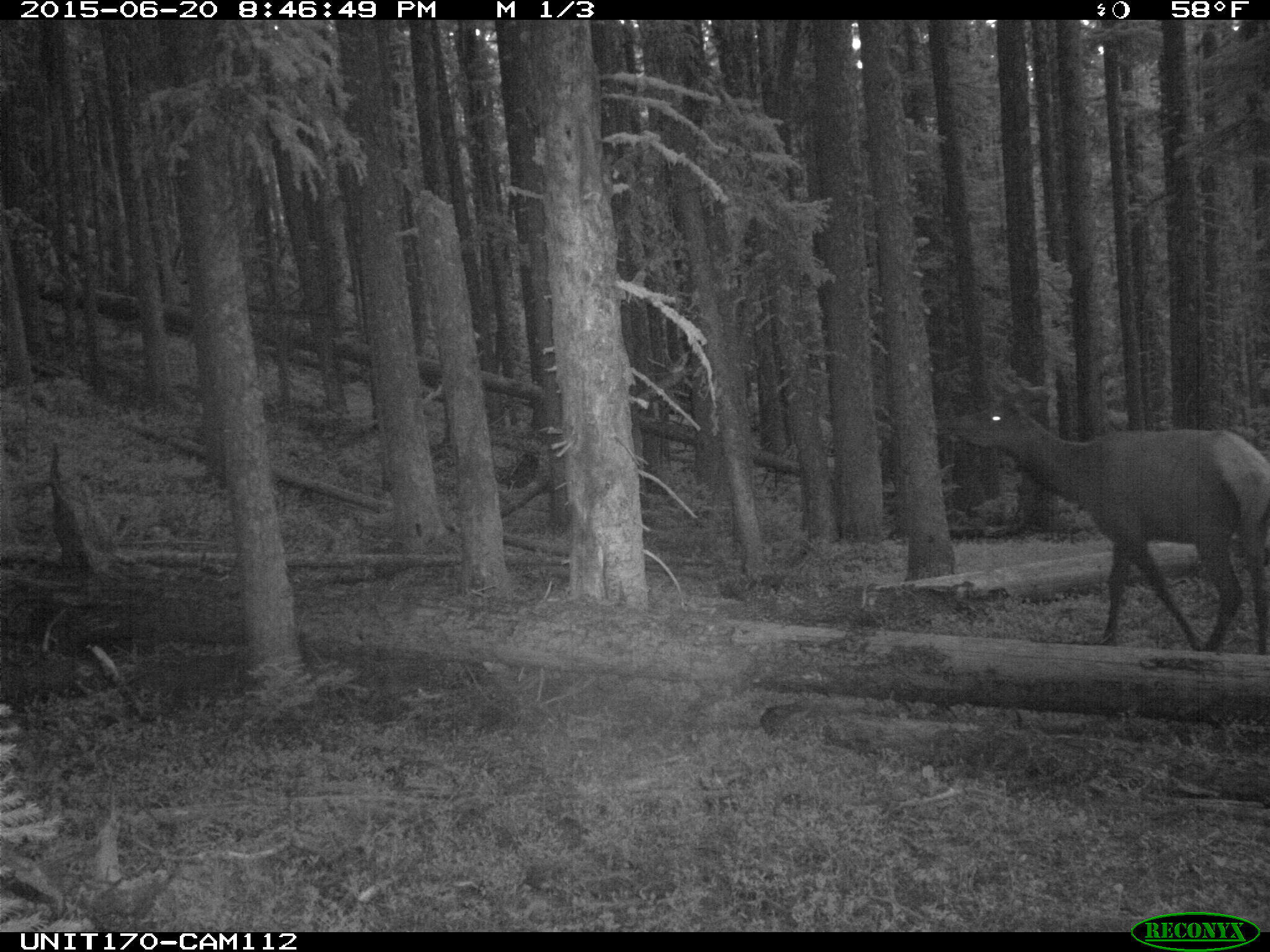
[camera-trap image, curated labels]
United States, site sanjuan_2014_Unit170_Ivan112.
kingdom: Animalia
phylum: Chordata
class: Mammalia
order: Artiodactyla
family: Cervidae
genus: Cervus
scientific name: Cervus elaphus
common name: red deer